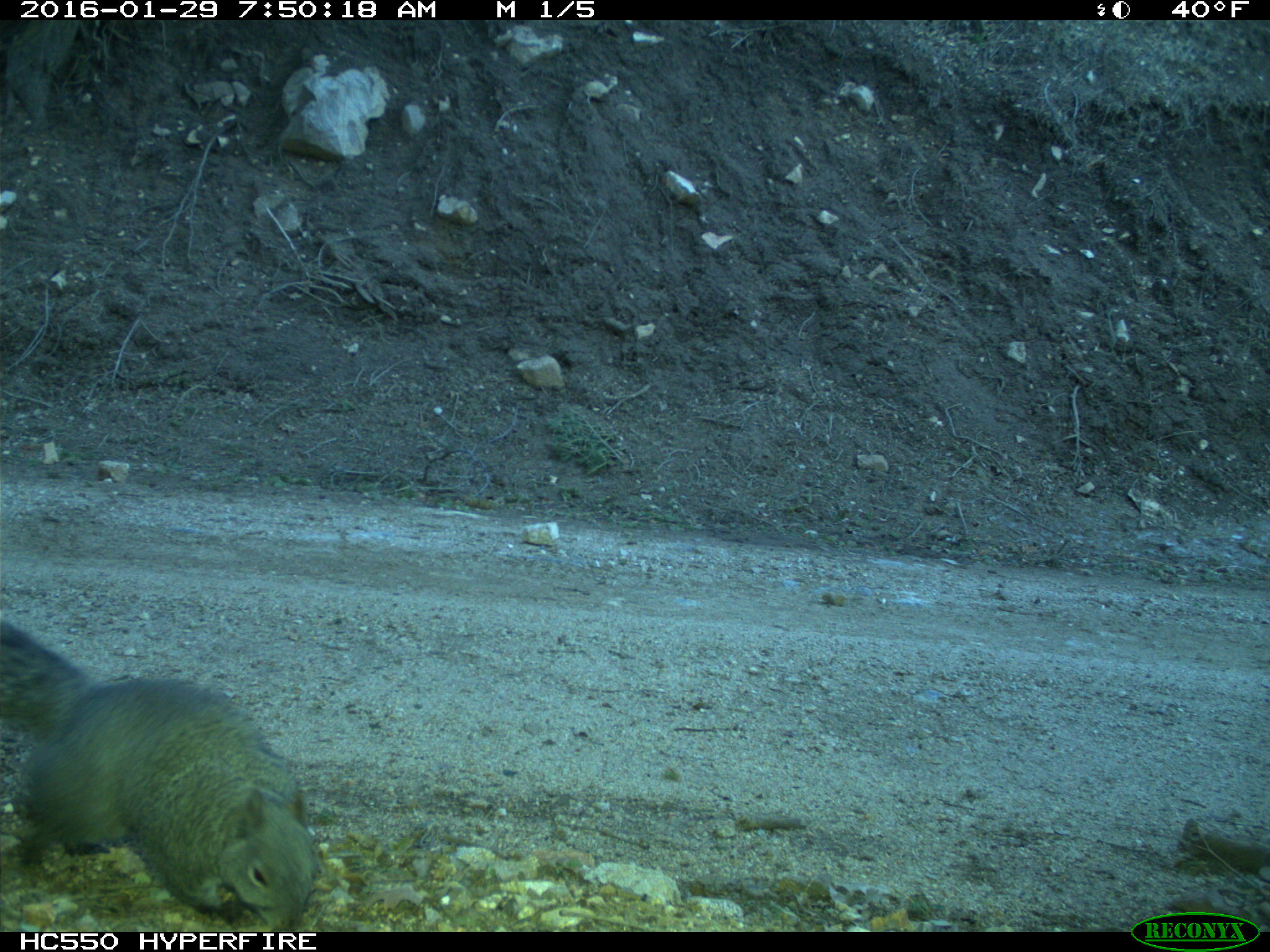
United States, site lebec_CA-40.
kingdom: Animalia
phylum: Chordata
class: Mammalia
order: Rodentia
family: Sciuridae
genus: Sciurus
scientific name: Sciurus carolinensis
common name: eastern gray squirrel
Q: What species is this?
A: Sciurus carolinensis (eastern gray squirrel).